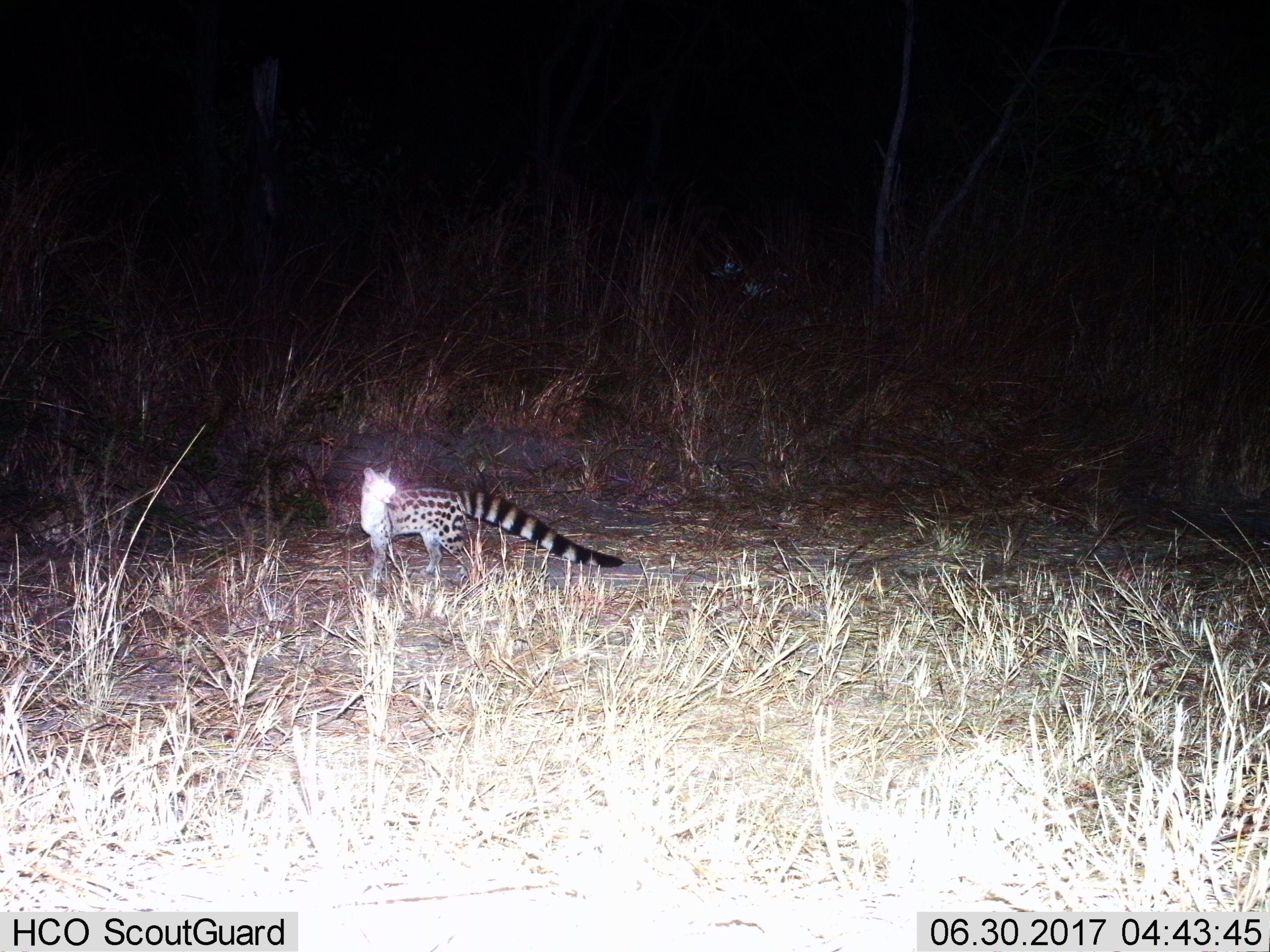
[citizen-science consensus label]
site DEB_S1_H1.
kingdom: Animalia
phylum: Chordata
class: Mammalia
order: Carnivora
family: Viverridae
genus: Genetta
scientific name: Genetta genetta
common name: small-spotted genet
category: genetcommonsmallspotted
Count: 1.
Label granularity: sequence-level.